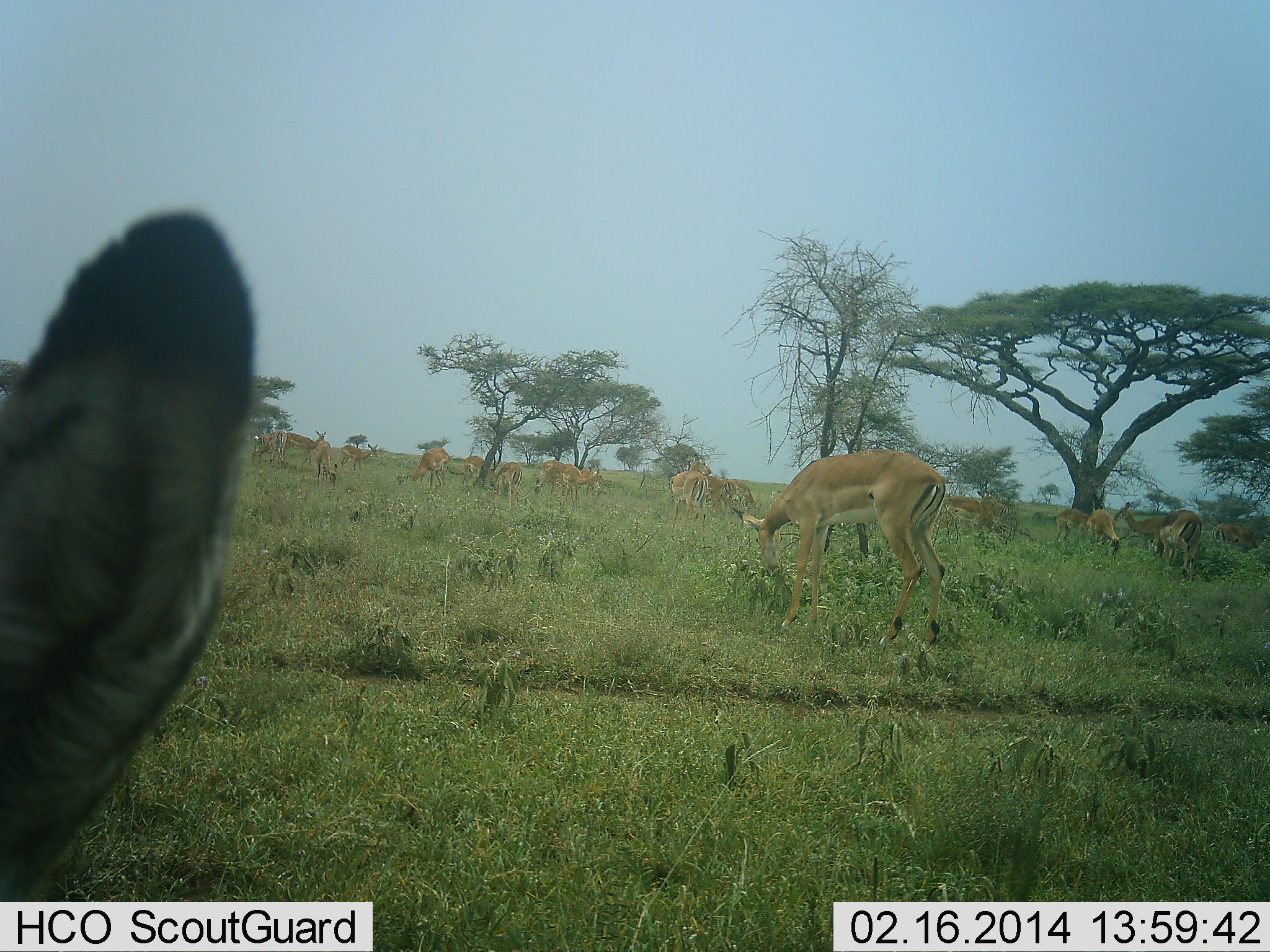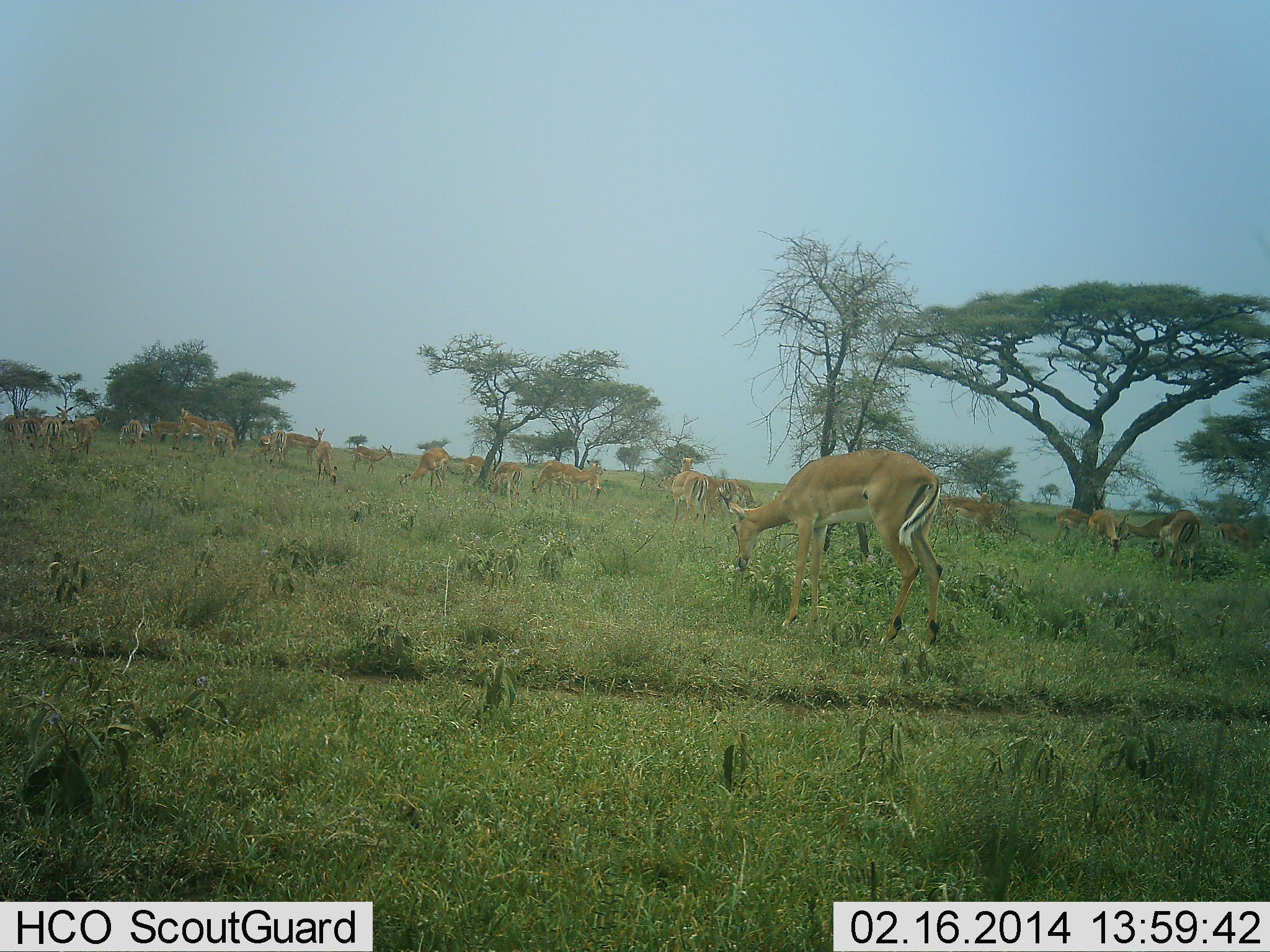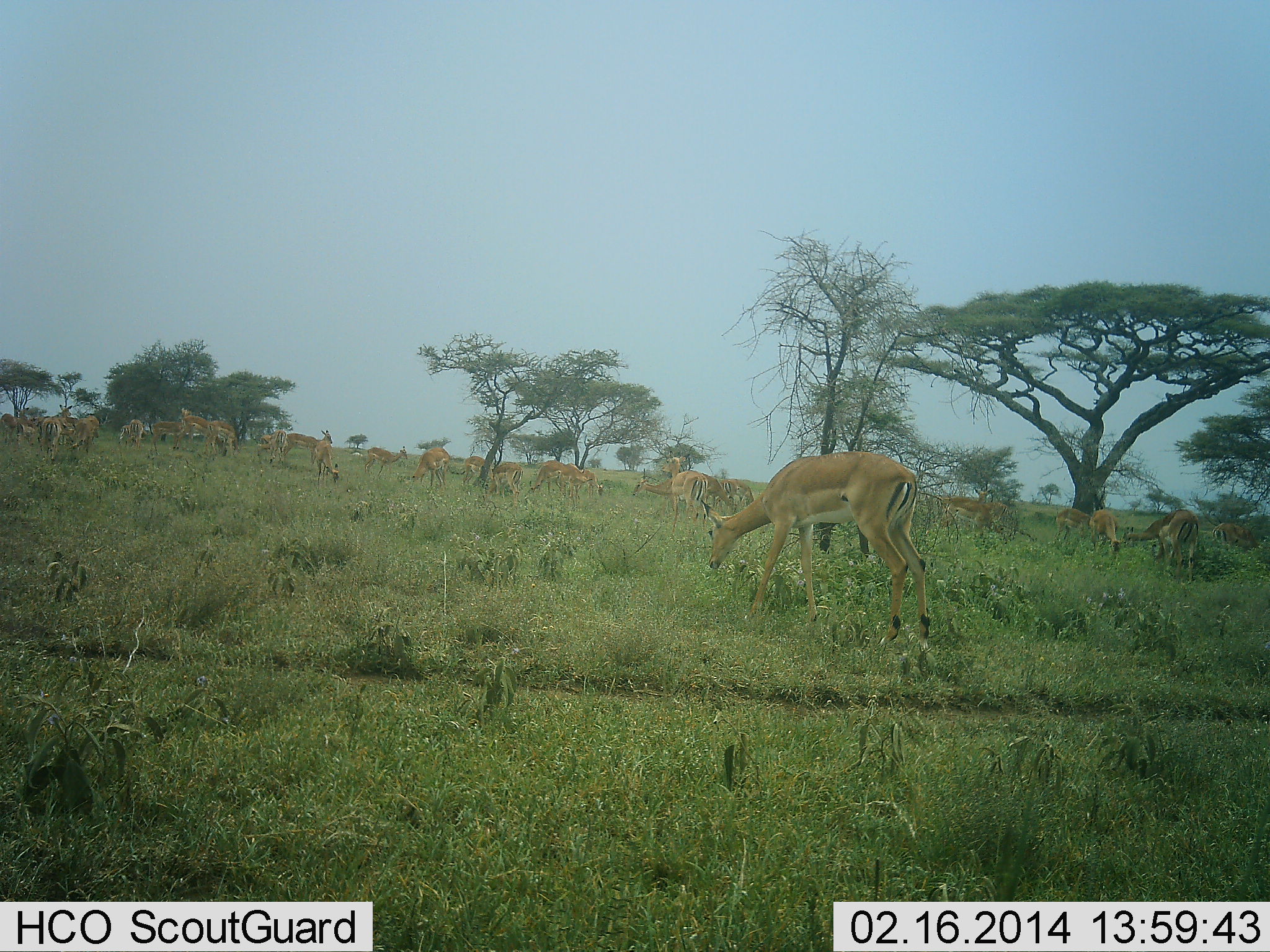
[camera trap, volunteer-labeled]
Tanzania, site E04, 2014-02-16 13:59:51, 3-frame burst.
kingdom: Animalia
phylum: Chordata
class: Mammalia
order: Artiodactyla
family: Bovidae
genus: Aepyceros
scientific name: Aepyceros melampus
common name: impala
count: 11-50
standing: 40%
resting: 10%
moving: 20%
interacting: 10%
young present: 0%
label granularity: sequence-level